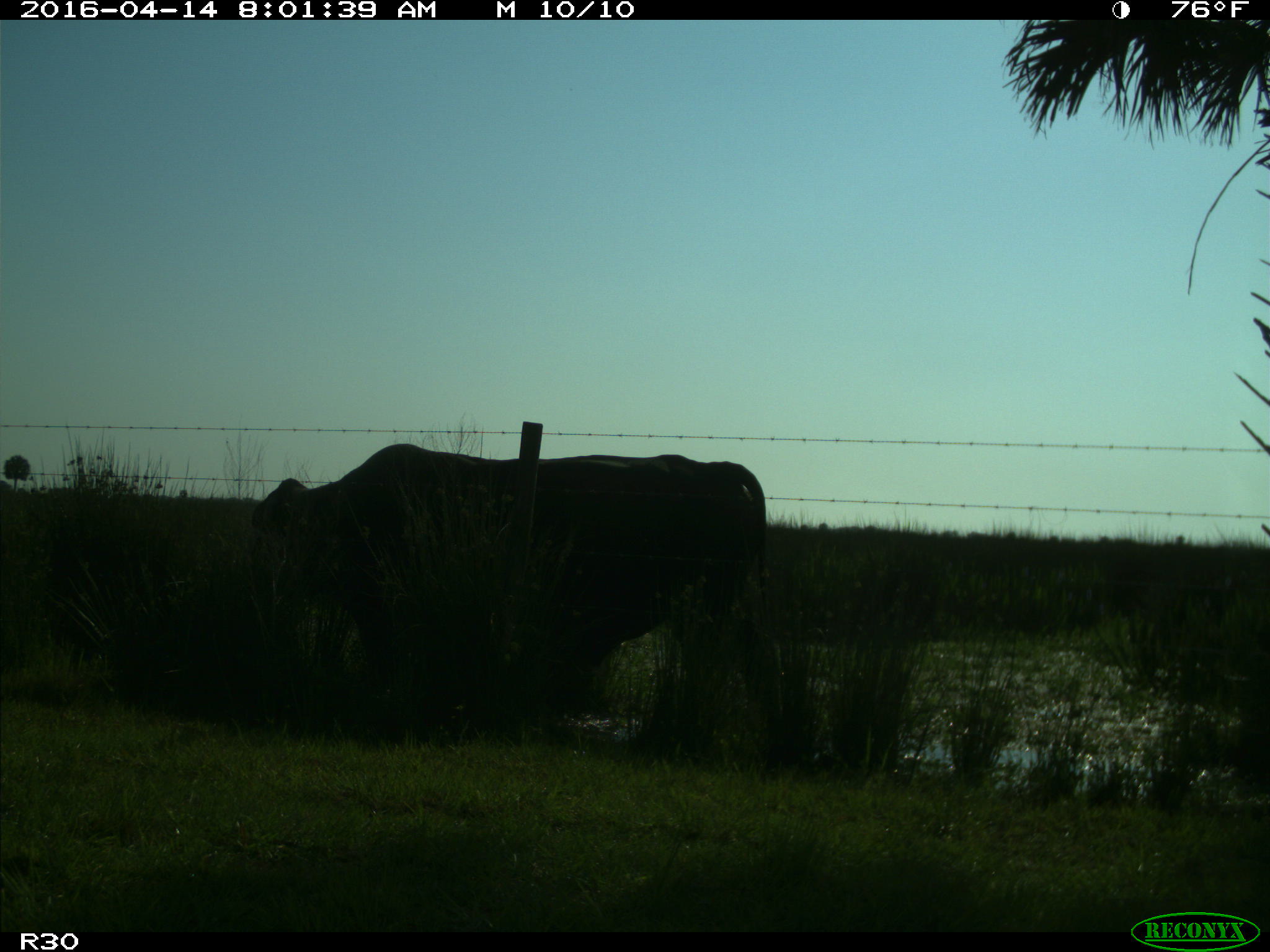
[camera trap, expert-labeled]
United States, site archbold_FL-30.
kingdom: Animalia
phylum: Chordata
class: Mammalia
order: Artiodactyla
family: Bovidae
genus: Bos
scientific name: Bos taurus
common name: domestic cow